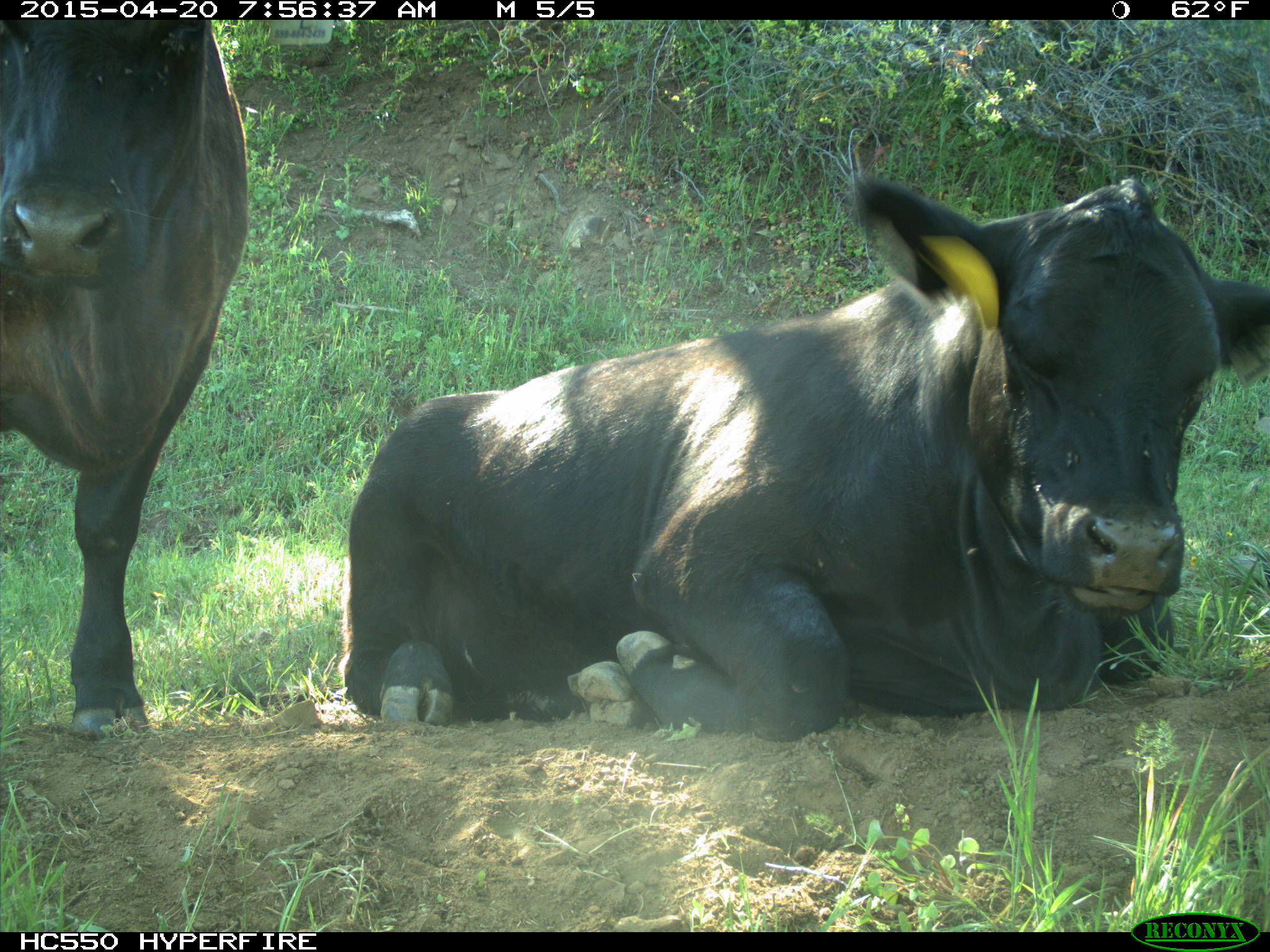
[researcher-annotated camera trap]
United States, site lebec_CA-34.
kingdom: Animalia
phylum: Chordata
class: Mammalia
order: Artiodactyla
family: Bovidae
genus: Bos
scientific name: Bos taurus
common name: domestic cow